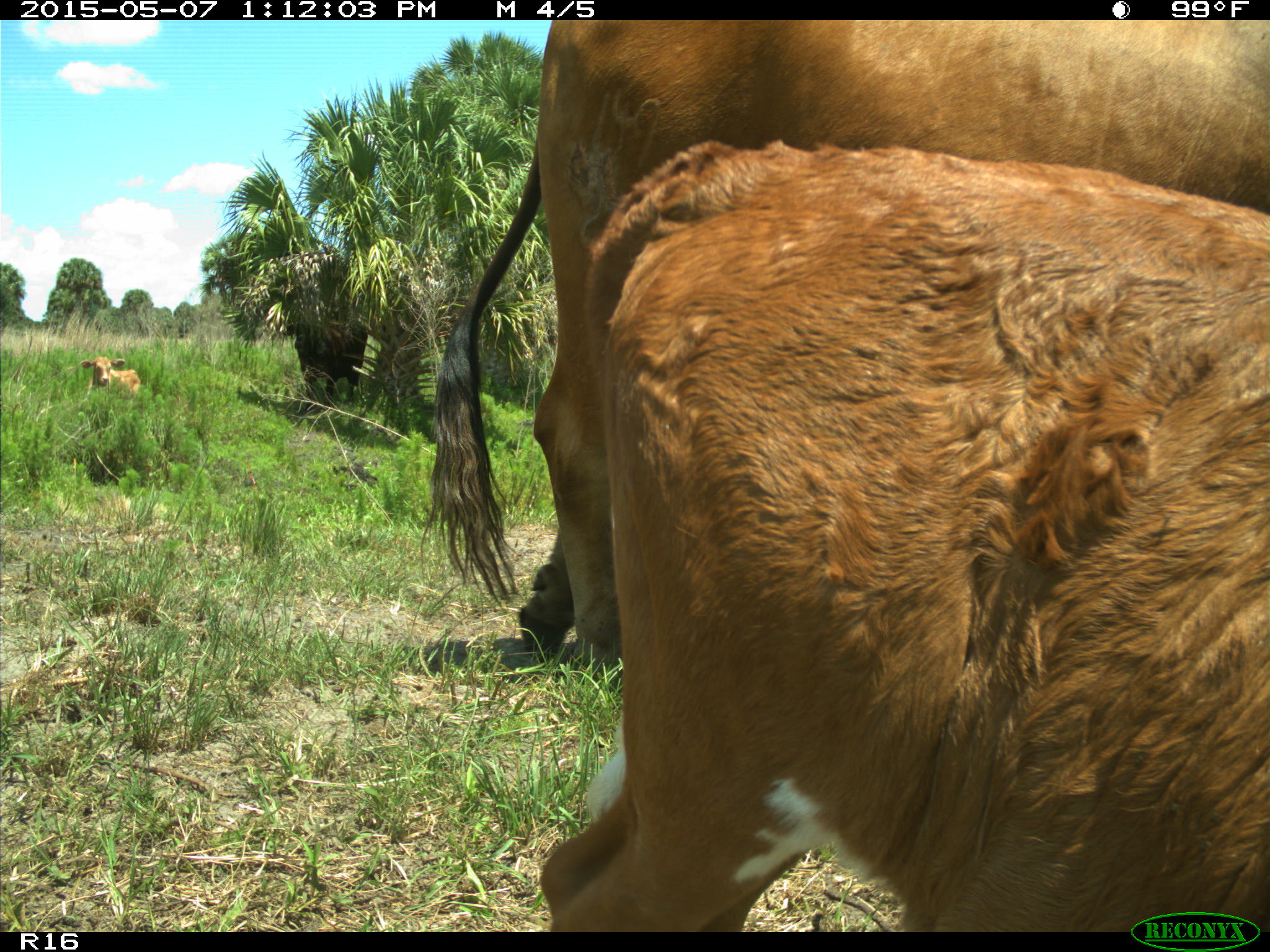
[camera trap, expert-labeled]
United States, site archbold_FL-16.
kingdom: Animalia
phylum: Chordata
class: Mammalia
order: Artiodactyla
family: Bovidae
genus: Bos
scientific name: Bos taurus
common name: domestic cow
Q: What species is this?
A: Bos taurus (domestic cow).